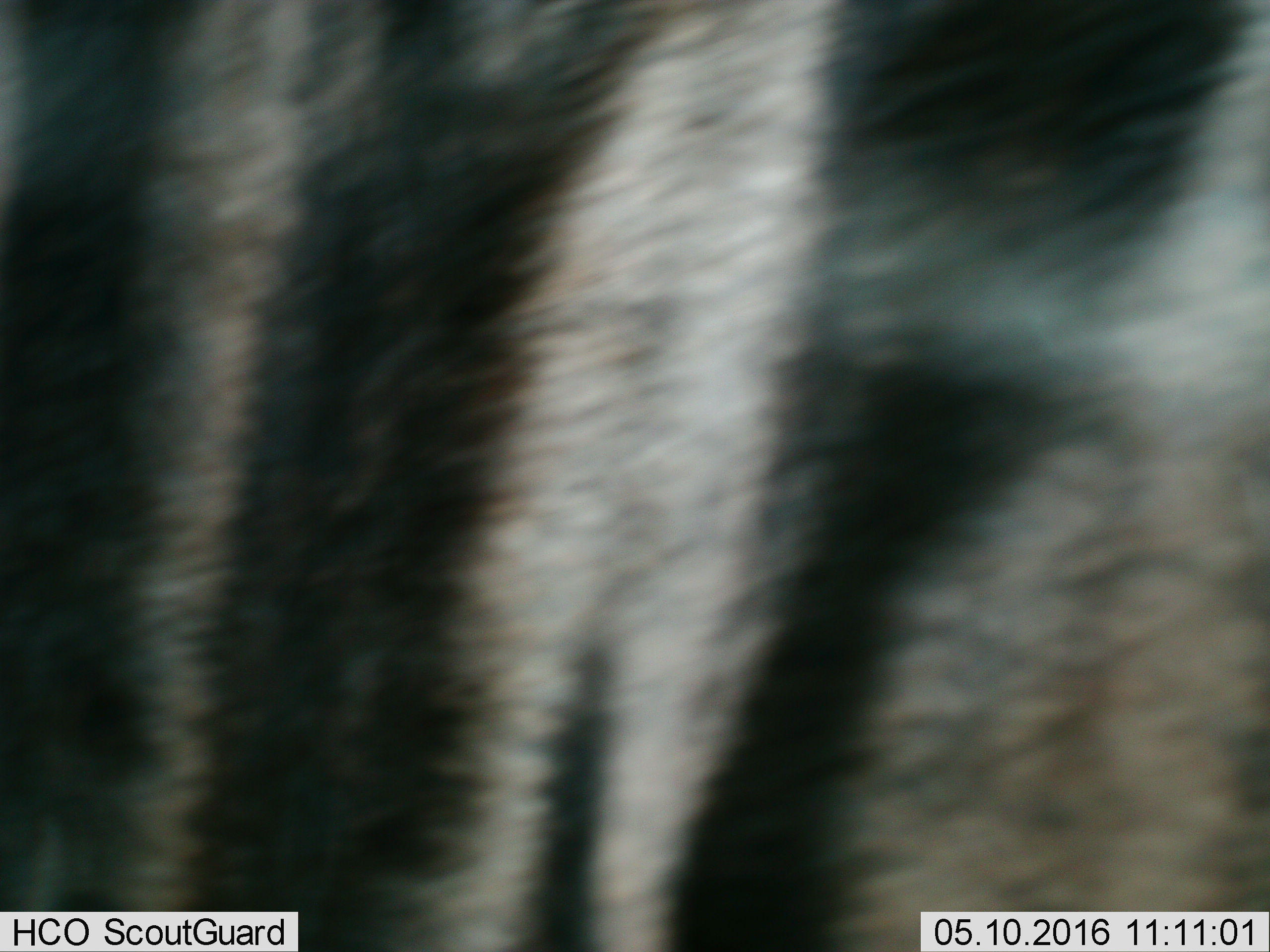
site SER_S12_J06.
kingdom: Animalia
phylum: Chordata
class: Mammalia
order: Perissodactyla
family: Equidae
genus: Equus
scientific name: Equus quagga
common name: plains zebra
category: zebraplains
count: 1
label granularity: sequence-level